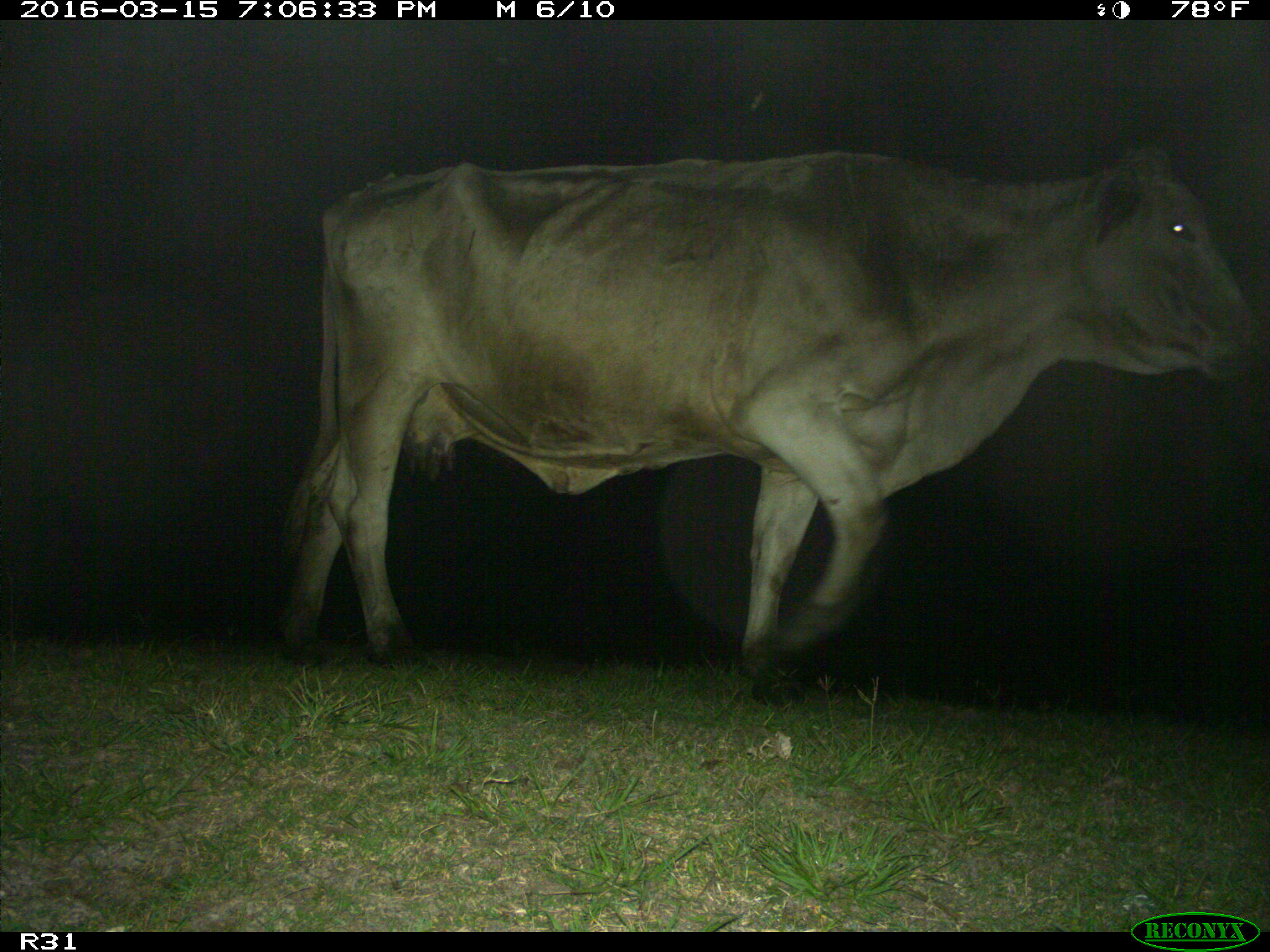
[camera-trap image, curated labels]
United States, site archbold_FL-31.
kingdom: Animalia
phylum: Chordata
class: Mammalia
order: Artiodactyla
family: Bovidae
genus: Bos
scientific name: Bos taurus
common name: domestic cow